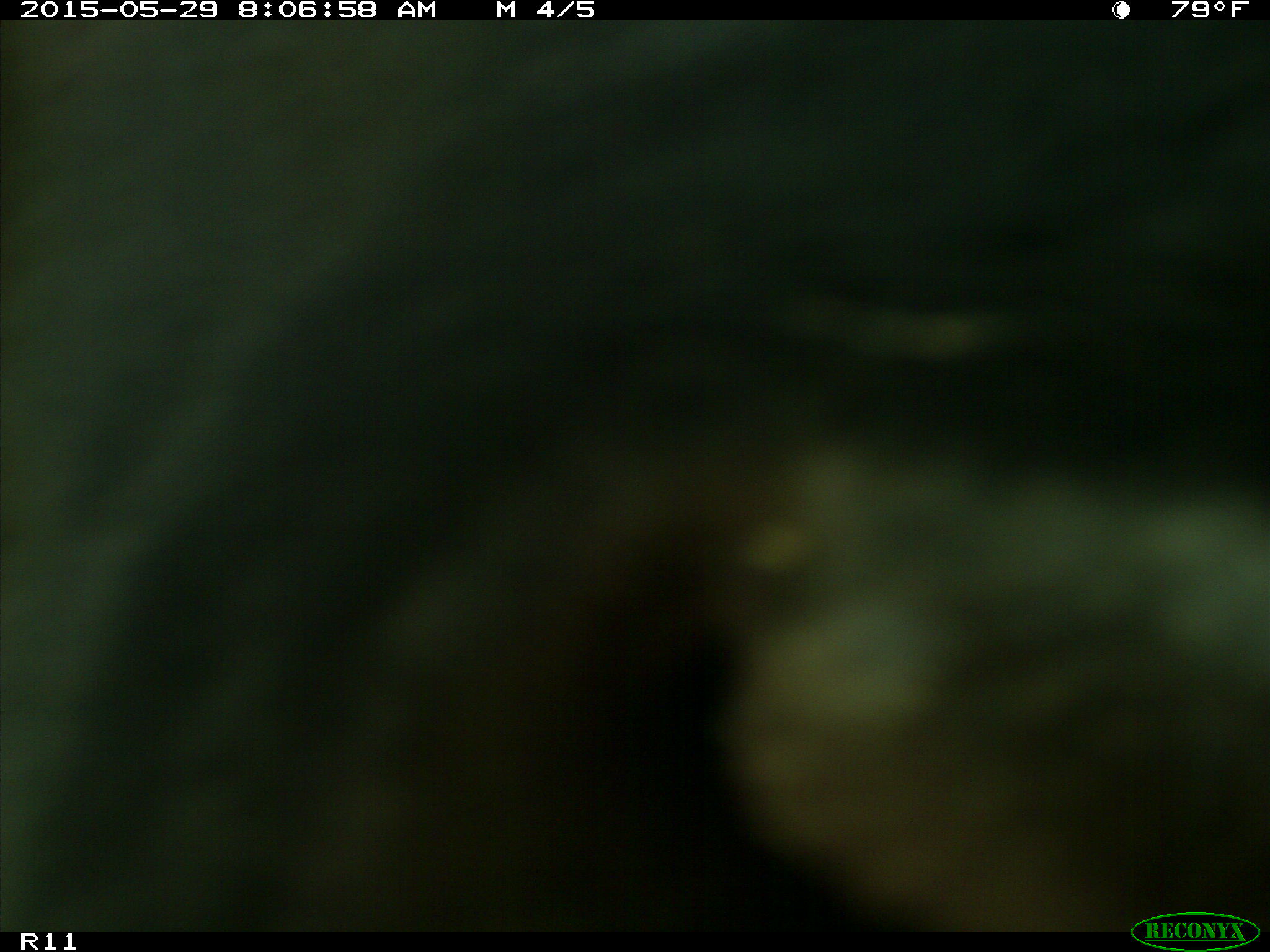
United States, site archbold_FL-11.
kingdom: Animalia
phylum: Chordata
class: Mammalia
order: Artiodactyla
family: Bovidae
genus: Bos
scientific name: Bos taurus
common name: domestic cow